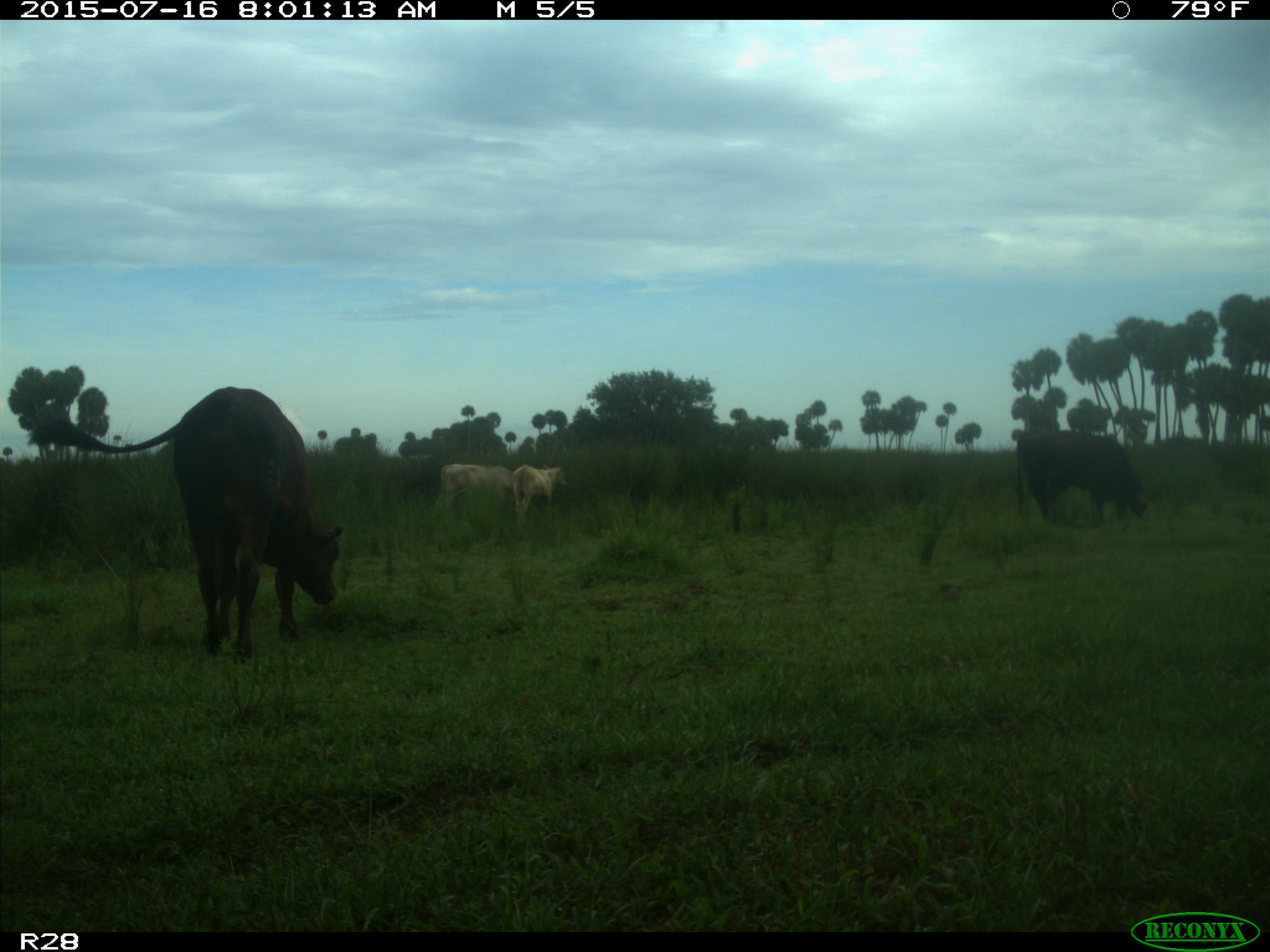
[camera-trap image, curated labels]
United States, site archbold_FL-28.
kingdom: Animalia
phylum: Chordata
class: Mammalia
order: Artiodactyla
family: Bovidae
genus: Bos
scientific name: Bos taurus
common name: domestic cow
Bos taurus (domestic cow).